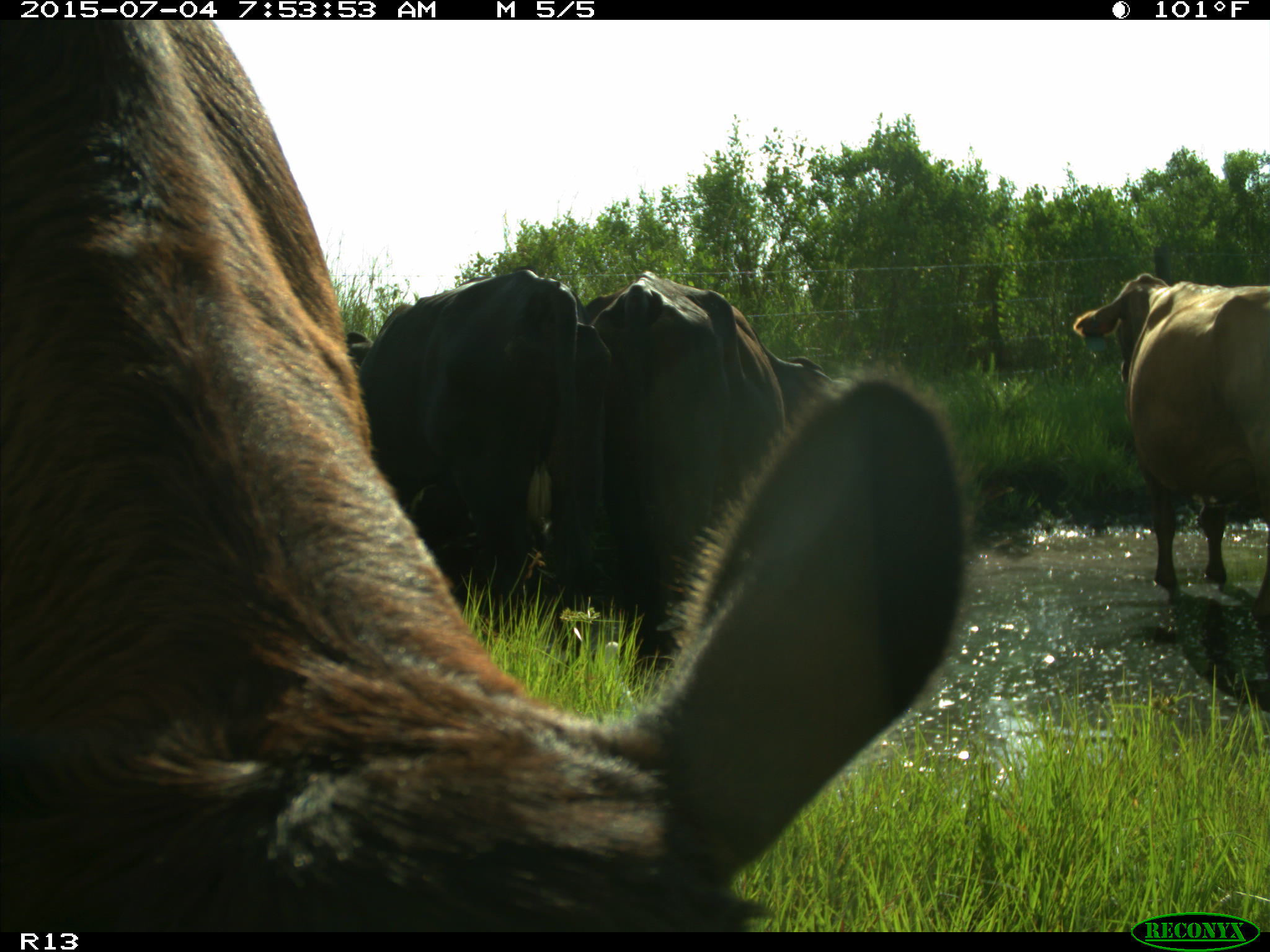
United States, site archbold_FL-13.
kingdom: Animalia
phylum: Chordata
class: Mammalia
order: Artiodactyla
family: Bovidae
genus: Bos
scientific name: Bos taurus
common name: domestic cow